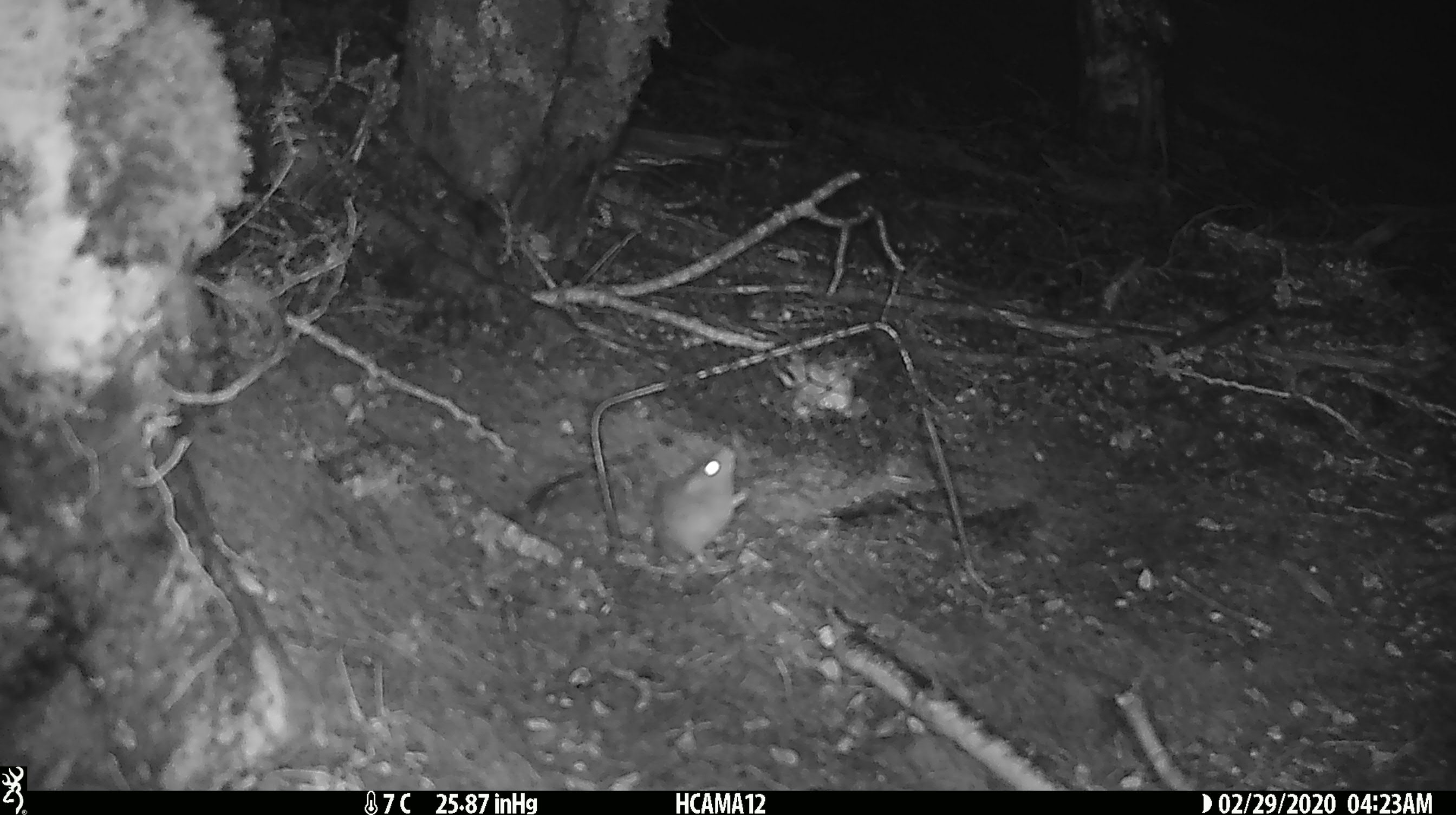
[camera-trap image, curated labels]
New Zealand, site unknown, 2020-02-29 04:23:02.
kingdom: Animalia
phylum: Chordata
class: Mammalia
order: Rodentia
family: Muridae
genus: Mus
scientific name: Mus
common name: mouse